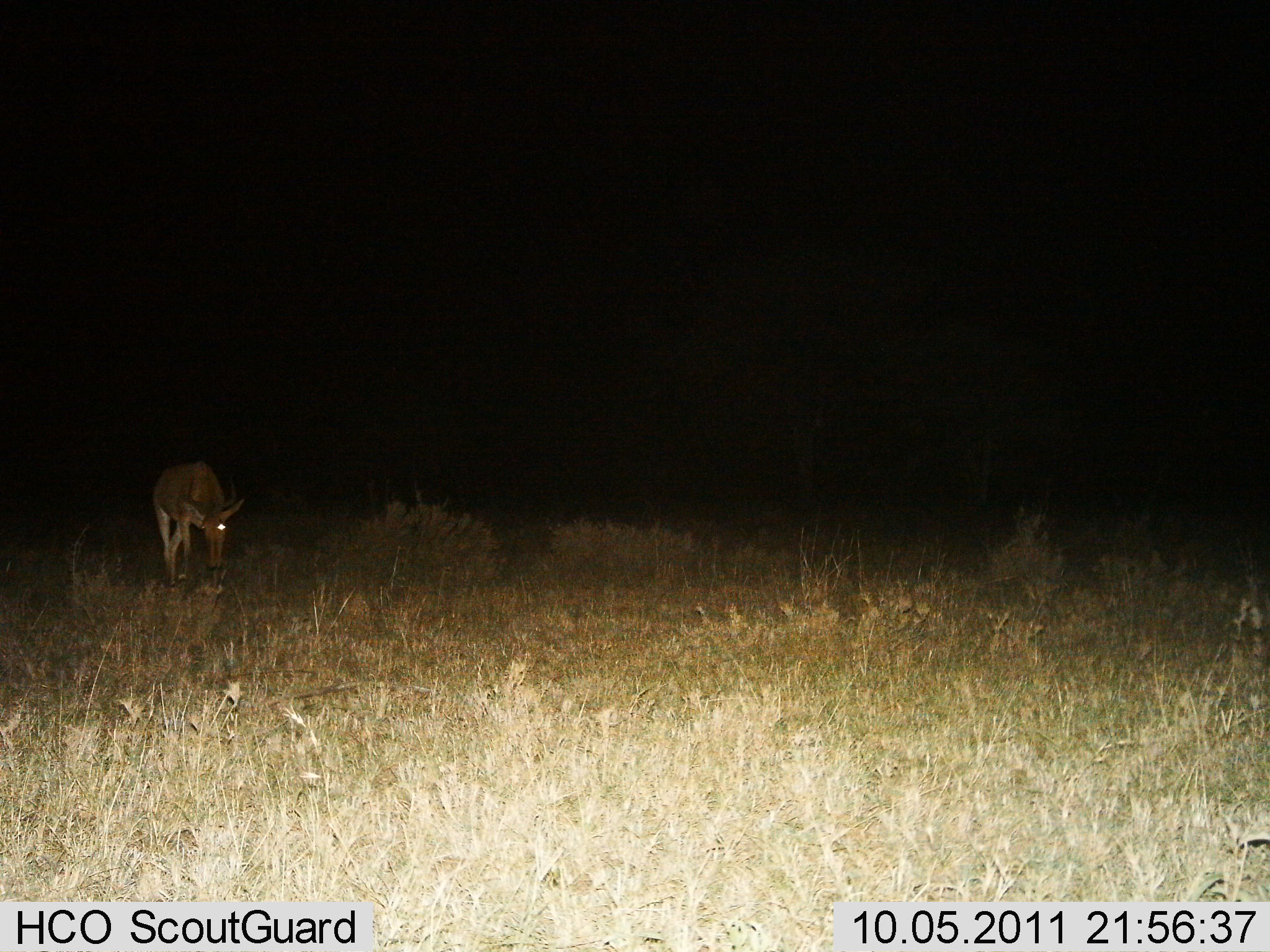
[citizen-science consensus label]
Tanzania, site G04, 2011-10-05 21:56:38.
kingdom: Animalia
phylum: Chordata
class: Mammalia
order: Artiodactyla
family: Bovidae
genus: Redunca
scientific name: Redunca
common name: reedbuck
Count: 1.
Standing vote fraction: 57%.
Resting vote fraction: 0%.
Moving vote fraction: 0%.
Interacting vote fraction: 0%.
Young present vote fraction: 0%.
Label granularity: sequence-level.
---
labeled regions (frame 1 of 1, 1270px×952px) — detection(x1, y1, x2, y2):
animal: detection(152, 460, 246, 591)